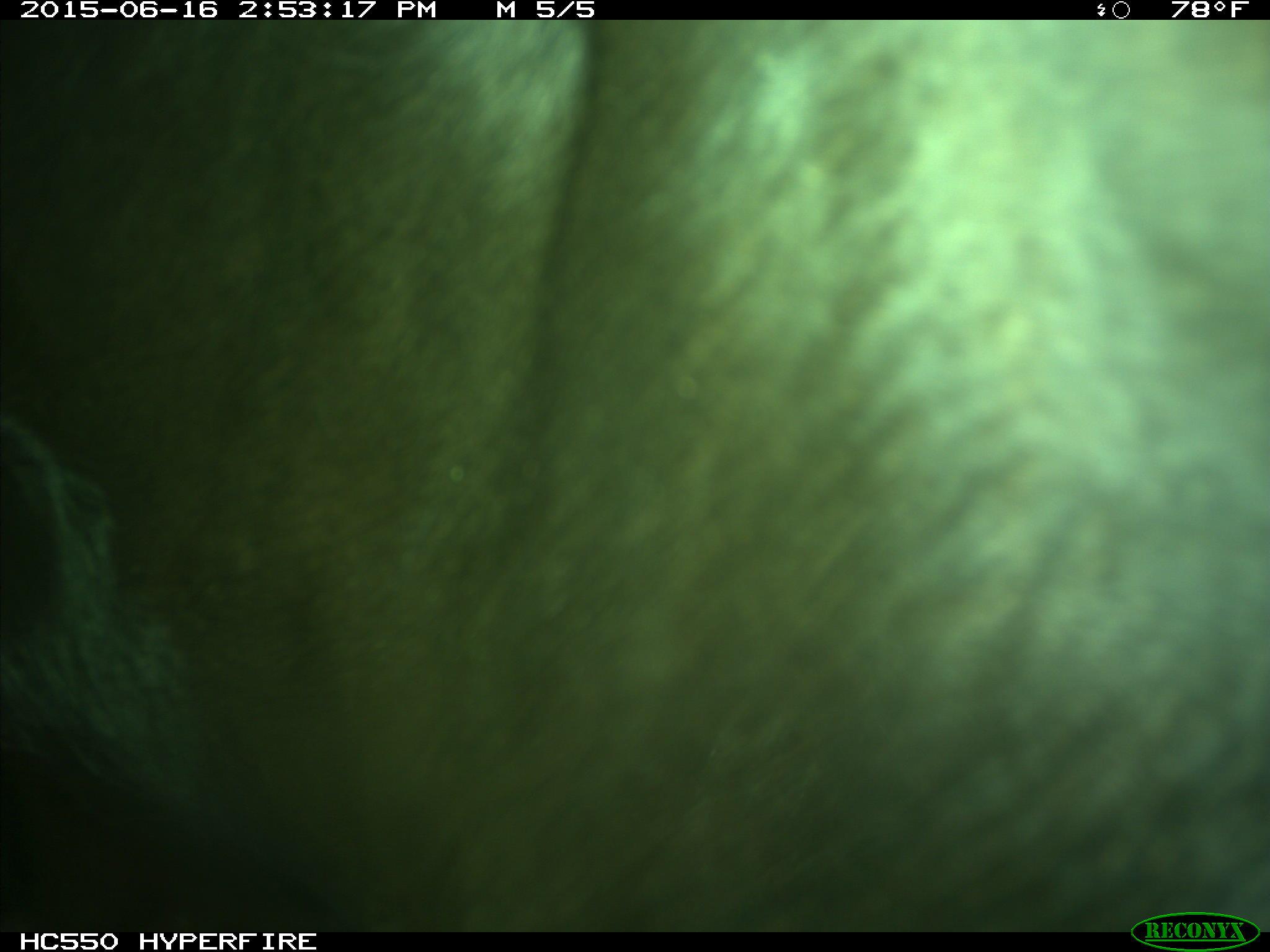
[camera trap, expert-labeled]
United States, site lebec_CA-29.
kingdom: Animalia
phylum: Chordata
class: Mammalia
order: Artiodactyla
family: Bovidae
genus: Bos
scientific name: Bos taurus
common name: domestic cow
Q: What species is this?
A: Bos taurus (domestic cow).